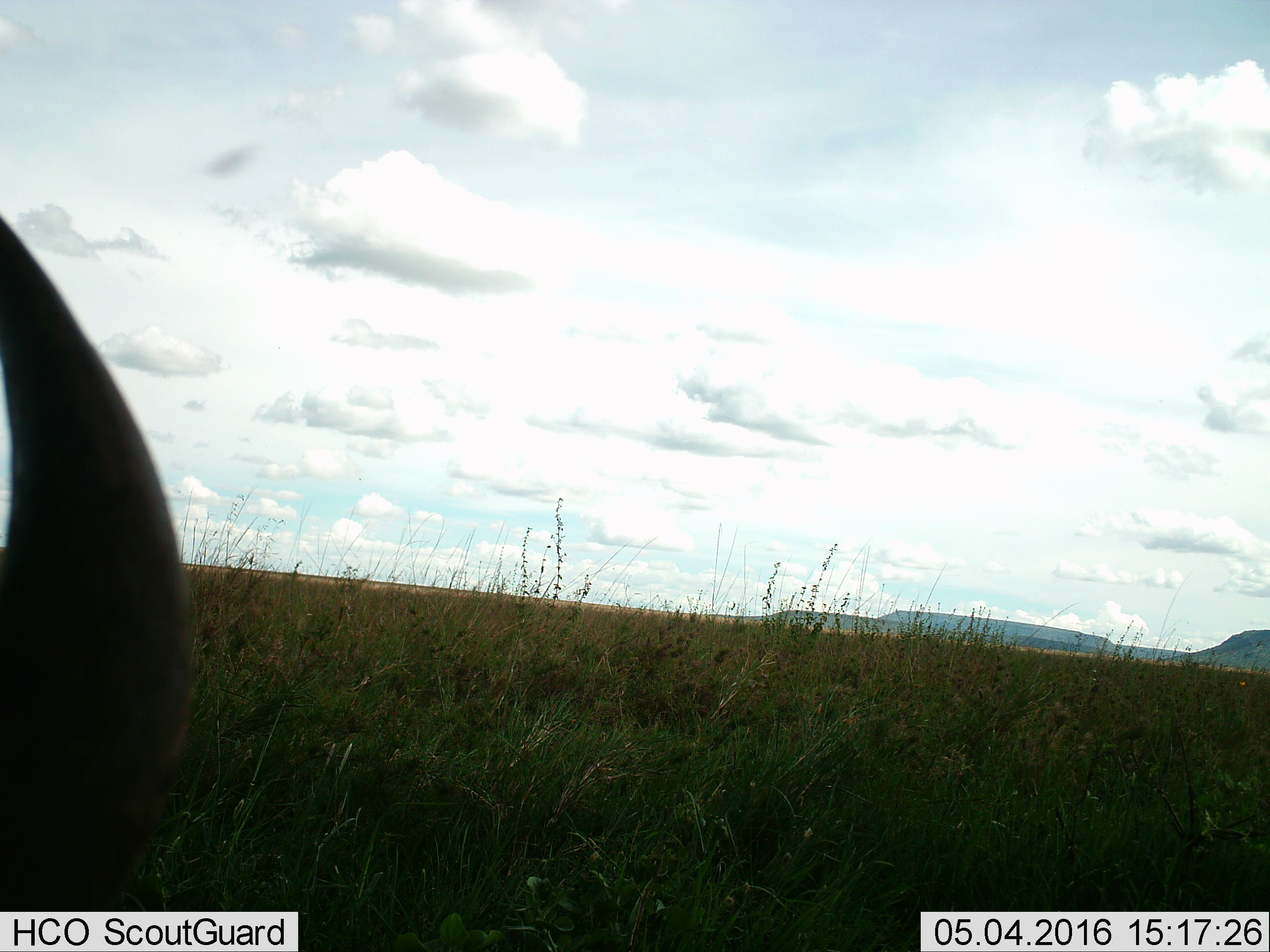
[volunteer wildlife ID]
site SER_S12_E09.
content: unidentified animal